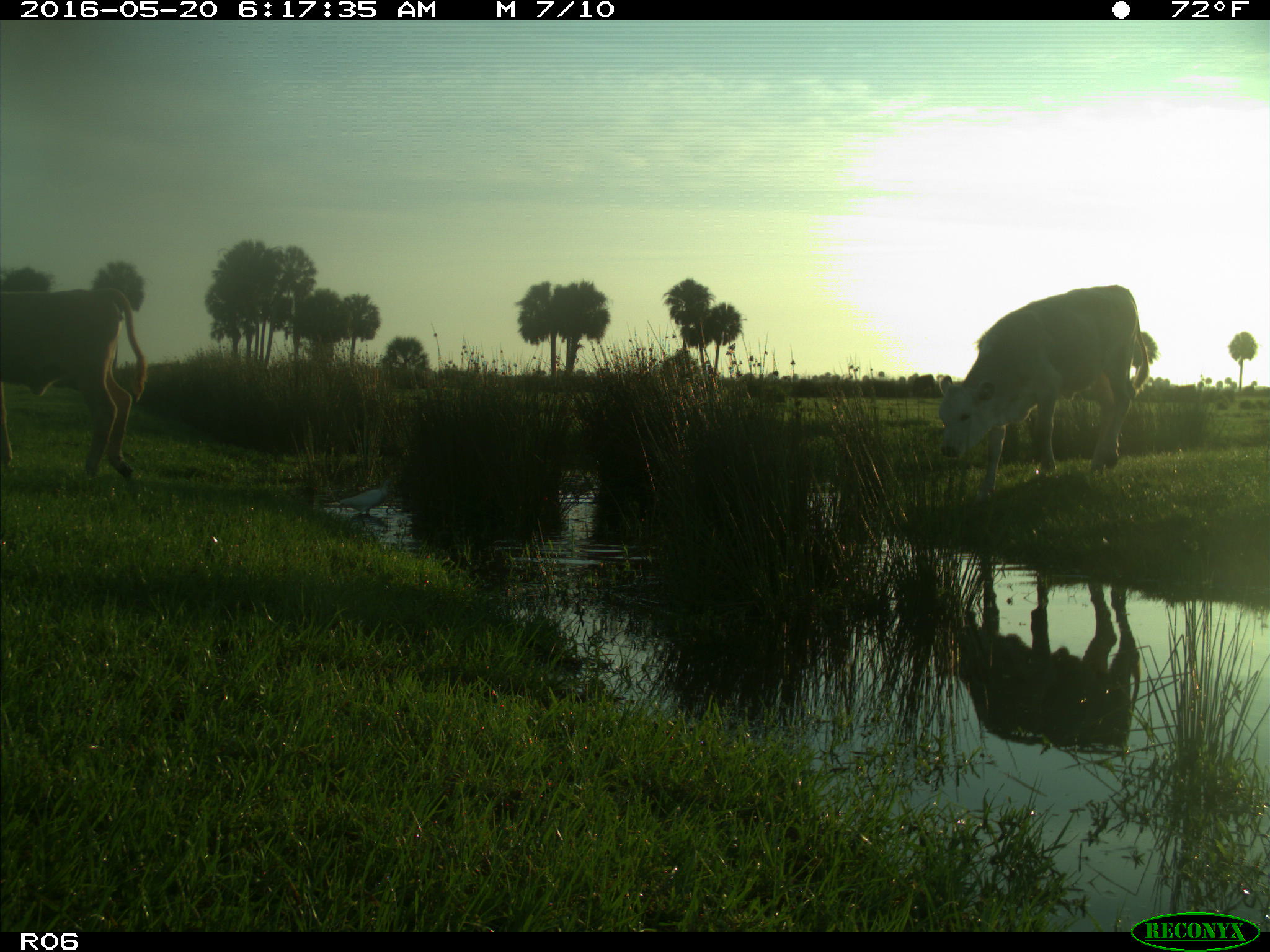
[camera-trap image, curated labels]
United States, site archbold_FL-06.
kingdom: Animalia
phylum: Chordata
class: Mammalia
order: Artiodactyla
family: Bovidae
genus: Bos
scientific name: Bos taurus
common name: domestic cow